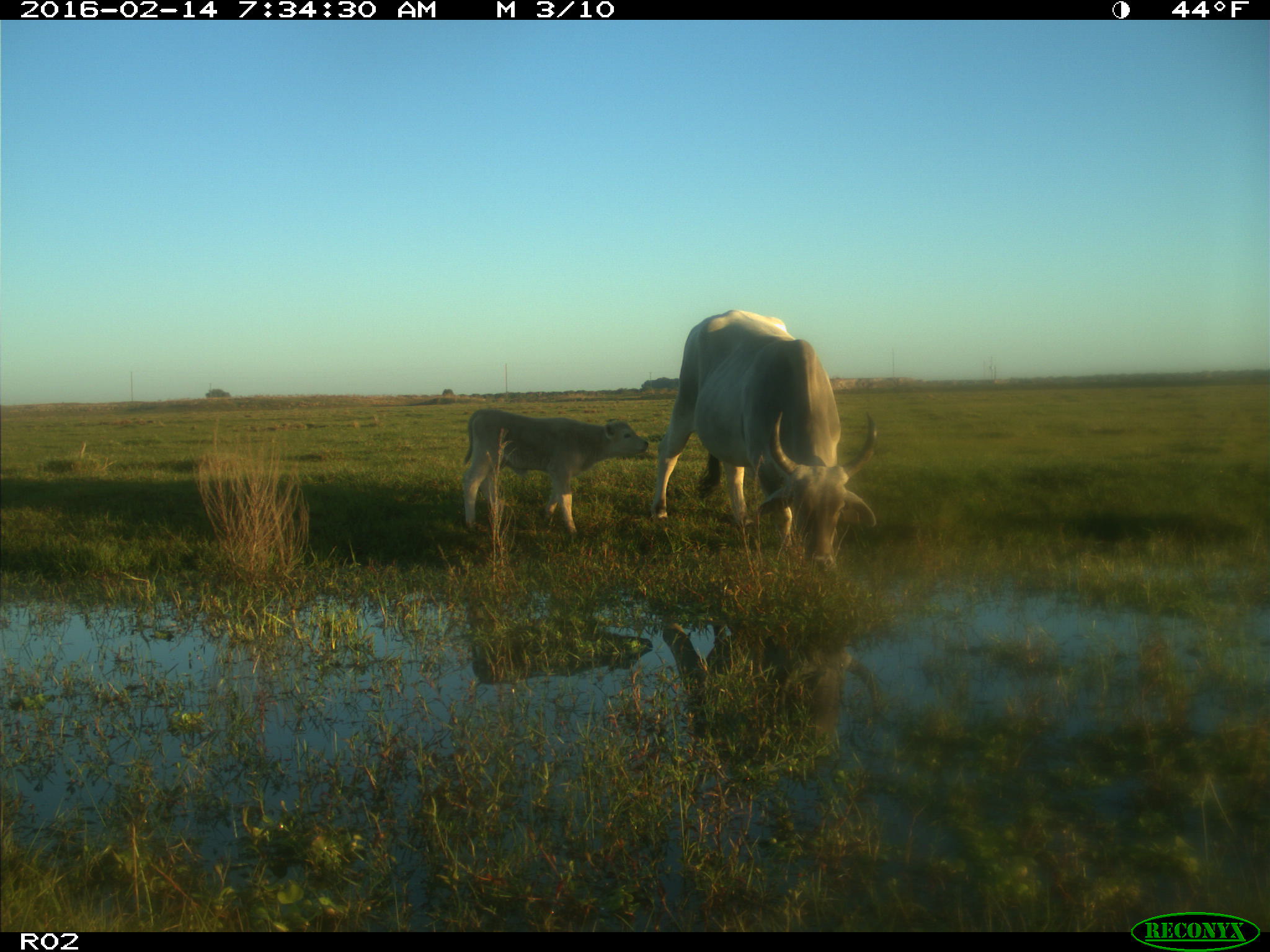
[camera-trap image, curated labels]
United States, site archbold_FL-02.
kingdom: Animalia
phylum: Chordata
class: Mammalia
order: Artiodactyla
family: Bovidae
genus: Bos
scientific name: Bos taurus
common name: domestic cow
Bos taurus (domestic cow).